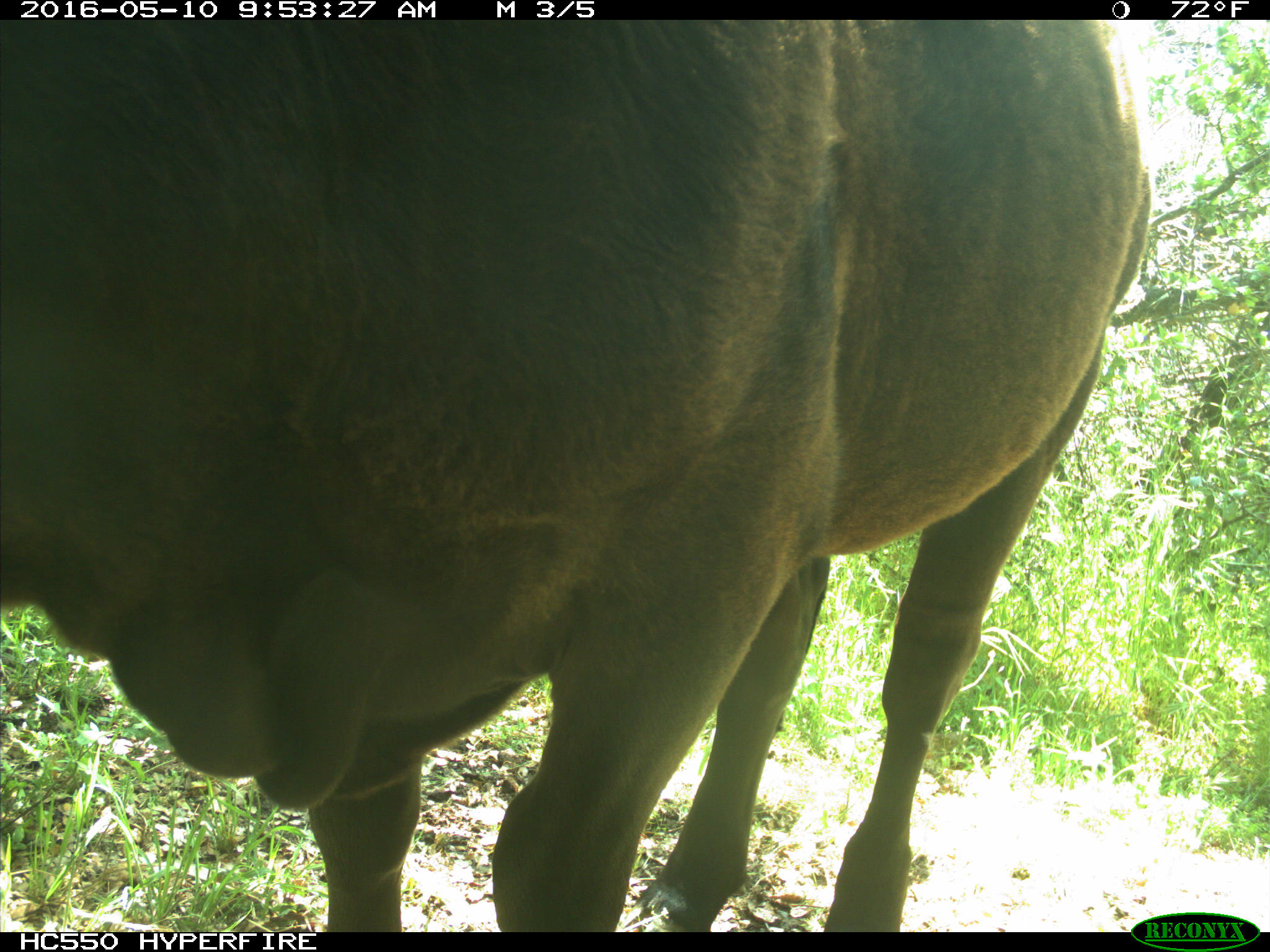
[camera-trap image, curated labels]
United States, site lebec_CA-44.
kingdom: Animalia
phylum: Chordata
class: Mammalia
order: Artiodactyla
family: Bovidae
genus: Bos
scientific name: Bos taurus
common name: domestic cow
Bos taurus (domestic cow).